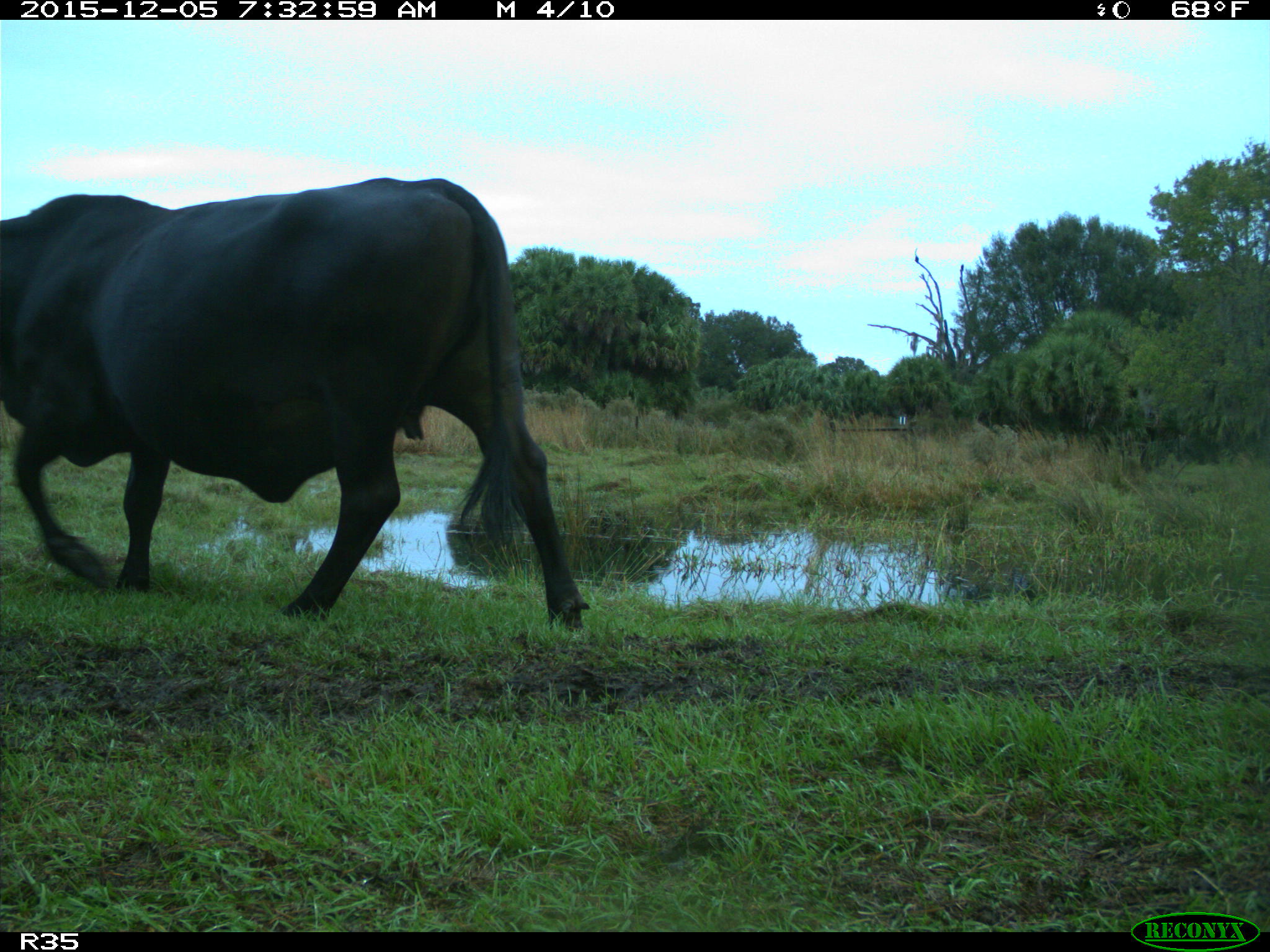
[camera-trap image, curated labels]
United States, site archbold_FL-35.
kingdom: Animalia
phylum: Chordata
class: Mammalia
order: Artiodactyla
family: Bovidae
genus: Bos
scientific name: Bos taurus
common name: domestic cow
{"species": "Bos taurus (domestic cow)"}